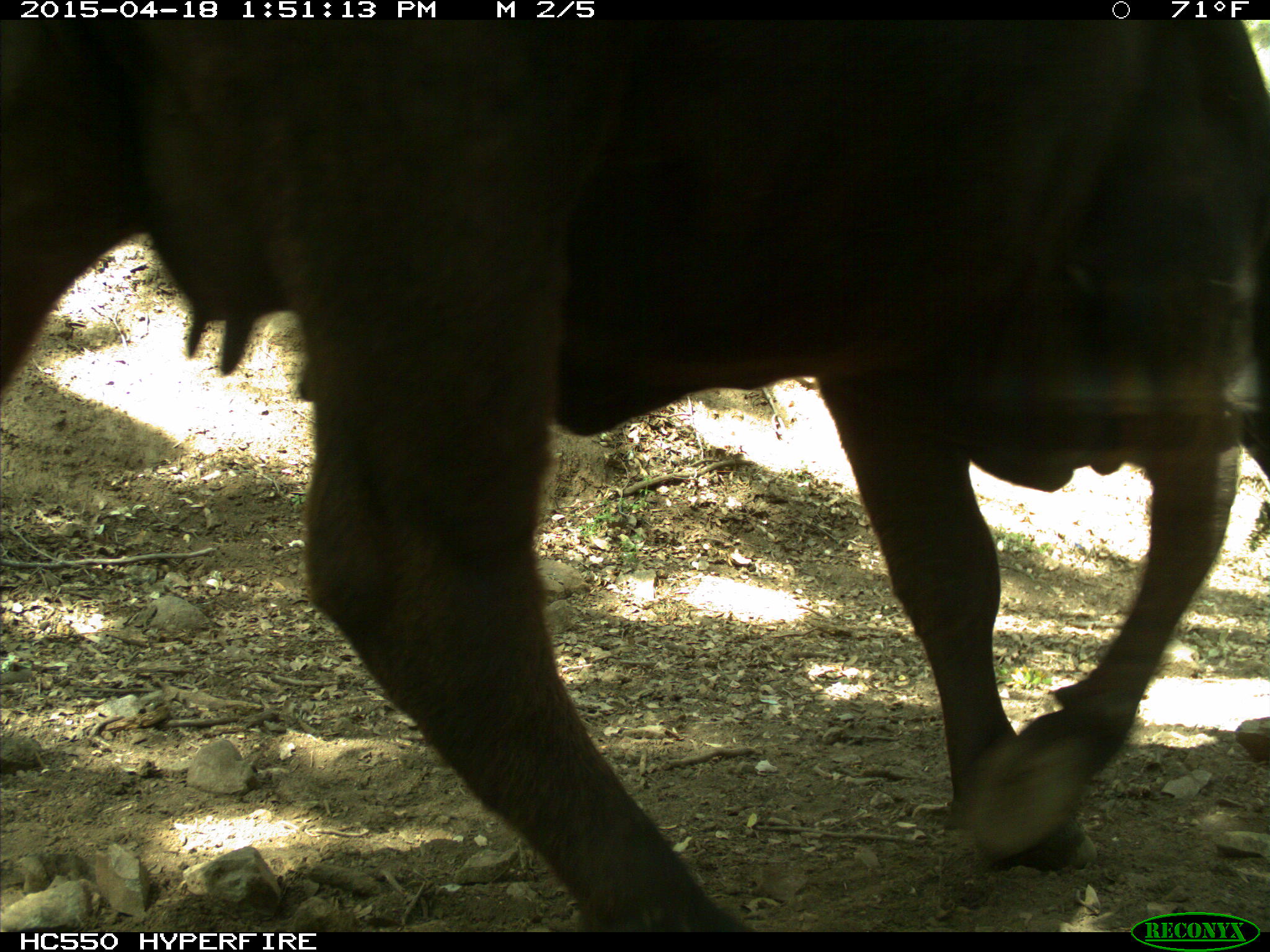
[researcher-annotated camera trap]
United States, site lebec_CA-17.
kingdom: Animalia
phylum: Chordata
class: Mammalia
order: Artiodactyla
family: Bovidae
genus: Bos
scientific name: Bos taurus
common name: domestic cow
Bos taurus (domestic cow).